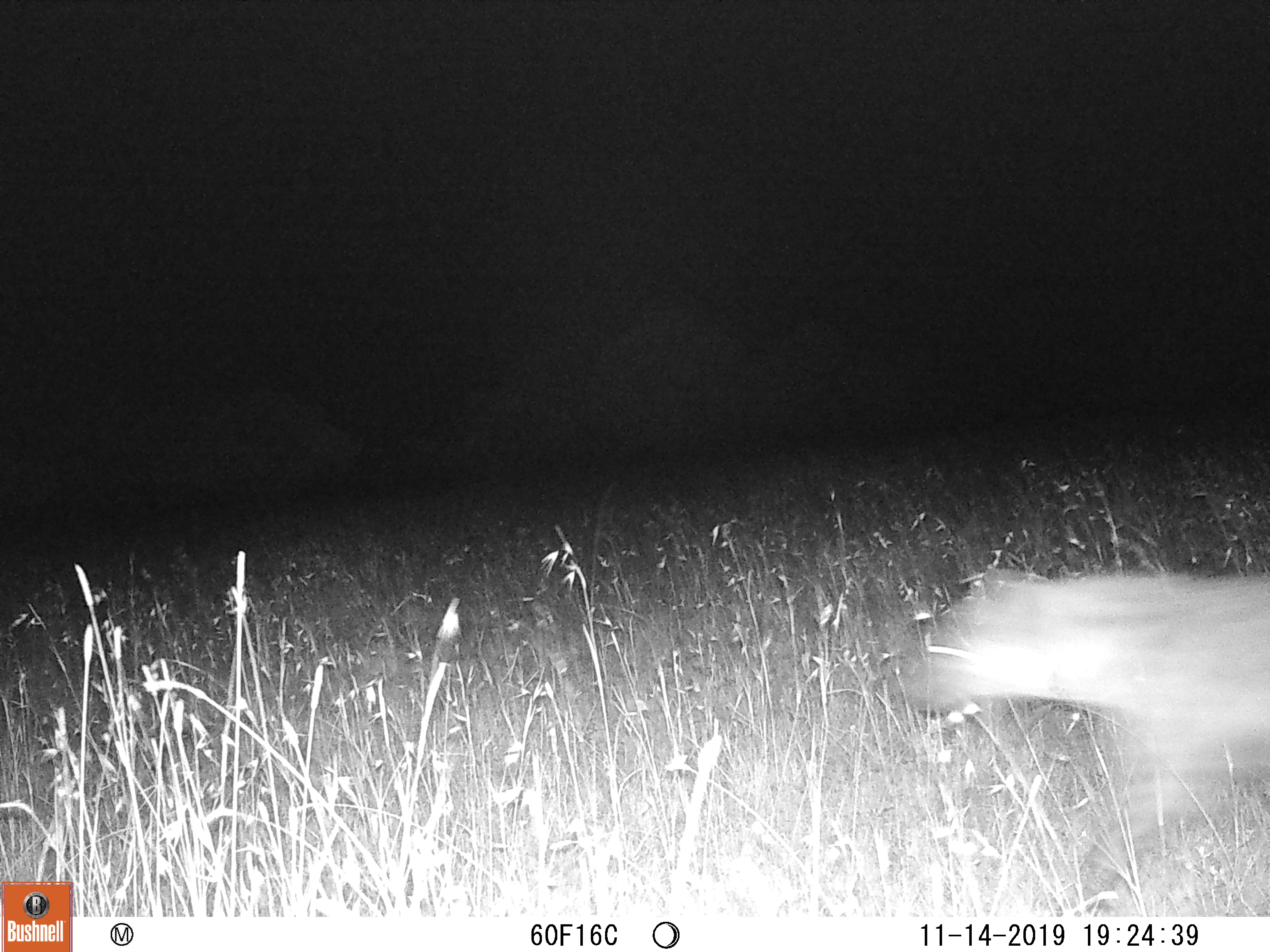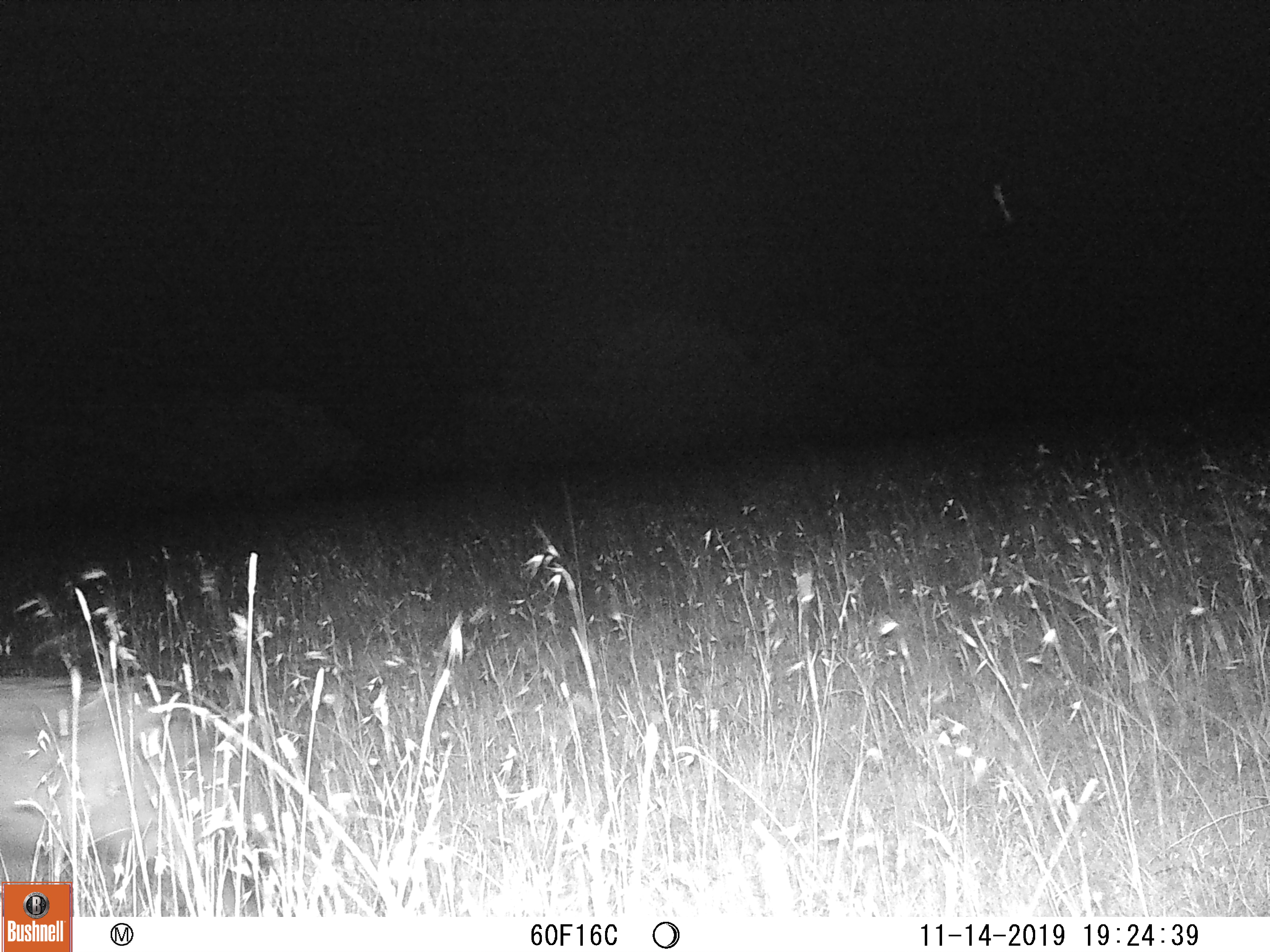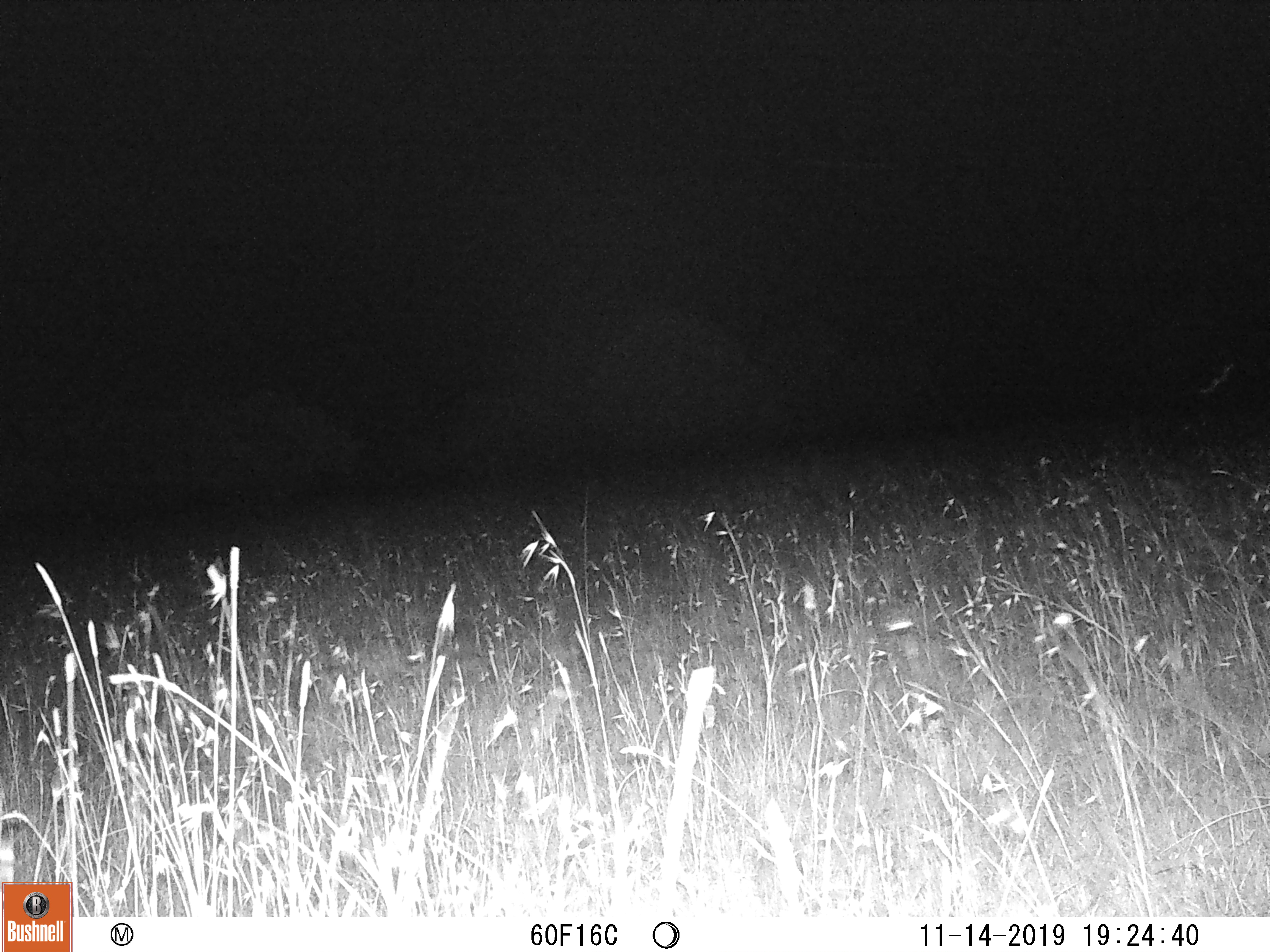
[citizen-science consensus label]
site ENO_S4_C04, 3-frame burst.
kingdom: Animalia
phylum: Chordata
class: Mammalia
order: Carnivora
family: Hyaenidae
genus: Crocuta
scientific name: Crocuta crocuta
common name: spotted hyena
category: hyenaspotted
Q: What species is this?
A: Hyenaspotted (spotted hyena) (Crocuta crocuta).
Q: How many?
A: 1.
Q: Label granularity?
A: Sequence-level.